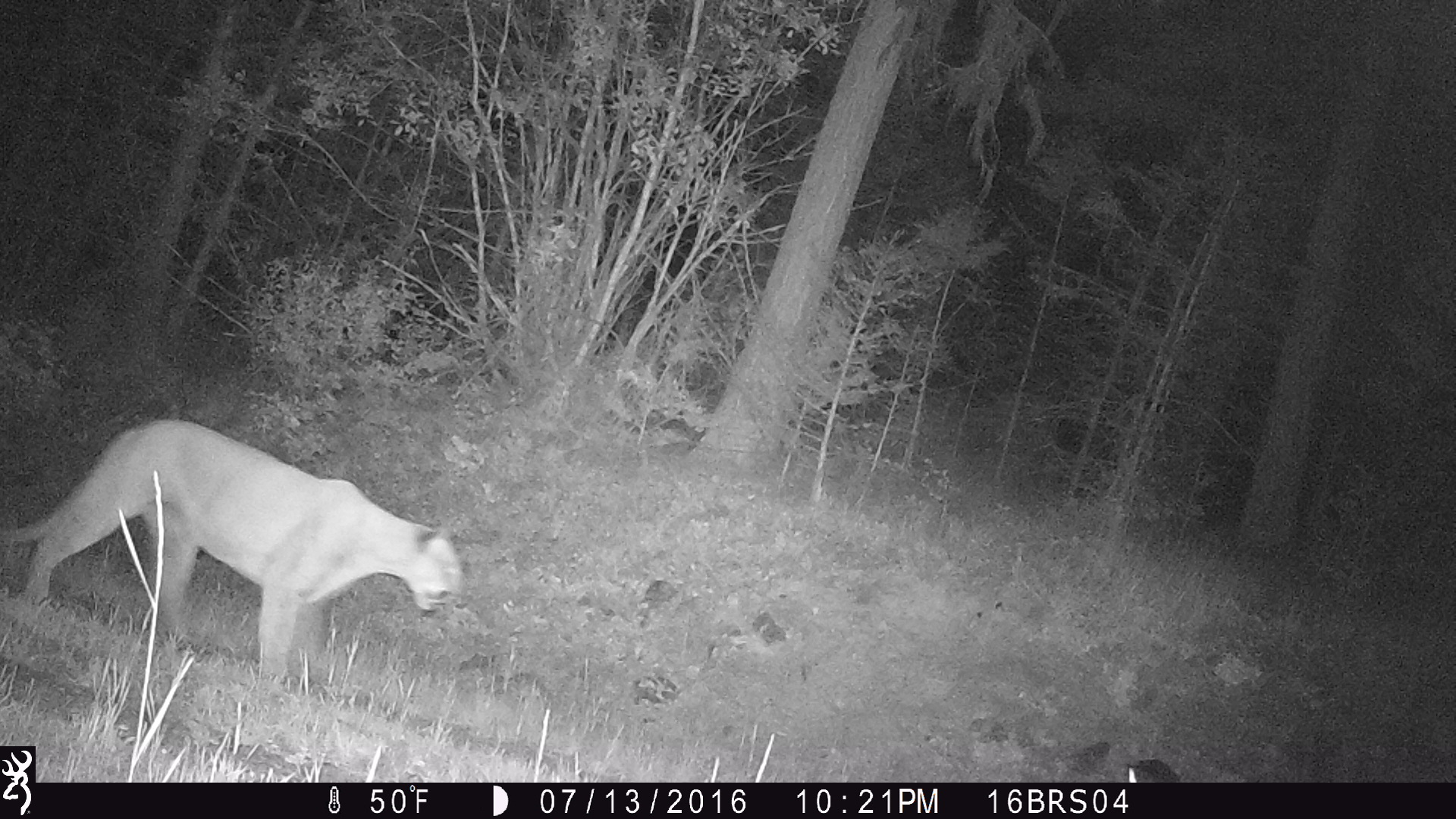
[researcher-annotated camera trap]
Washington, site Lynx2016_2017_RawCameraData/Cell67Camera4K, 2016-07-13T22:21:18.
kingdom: Animalia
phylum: Chordata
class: Mammalia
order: Carnivora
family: Felidae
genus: Puma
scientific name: Puma concolor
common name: mountain lion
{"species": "Puma concolor (mountain lion)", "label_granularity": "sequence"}